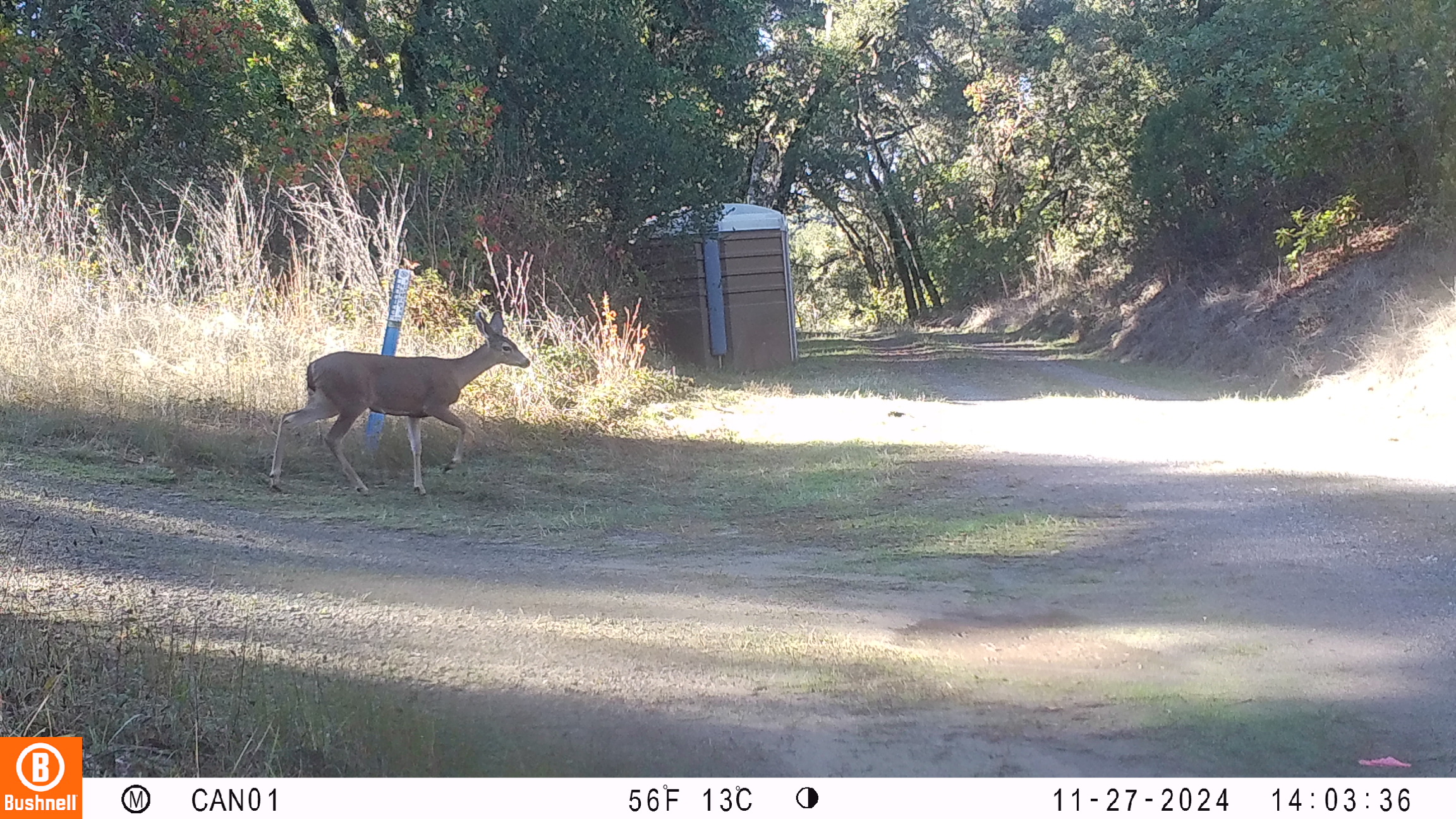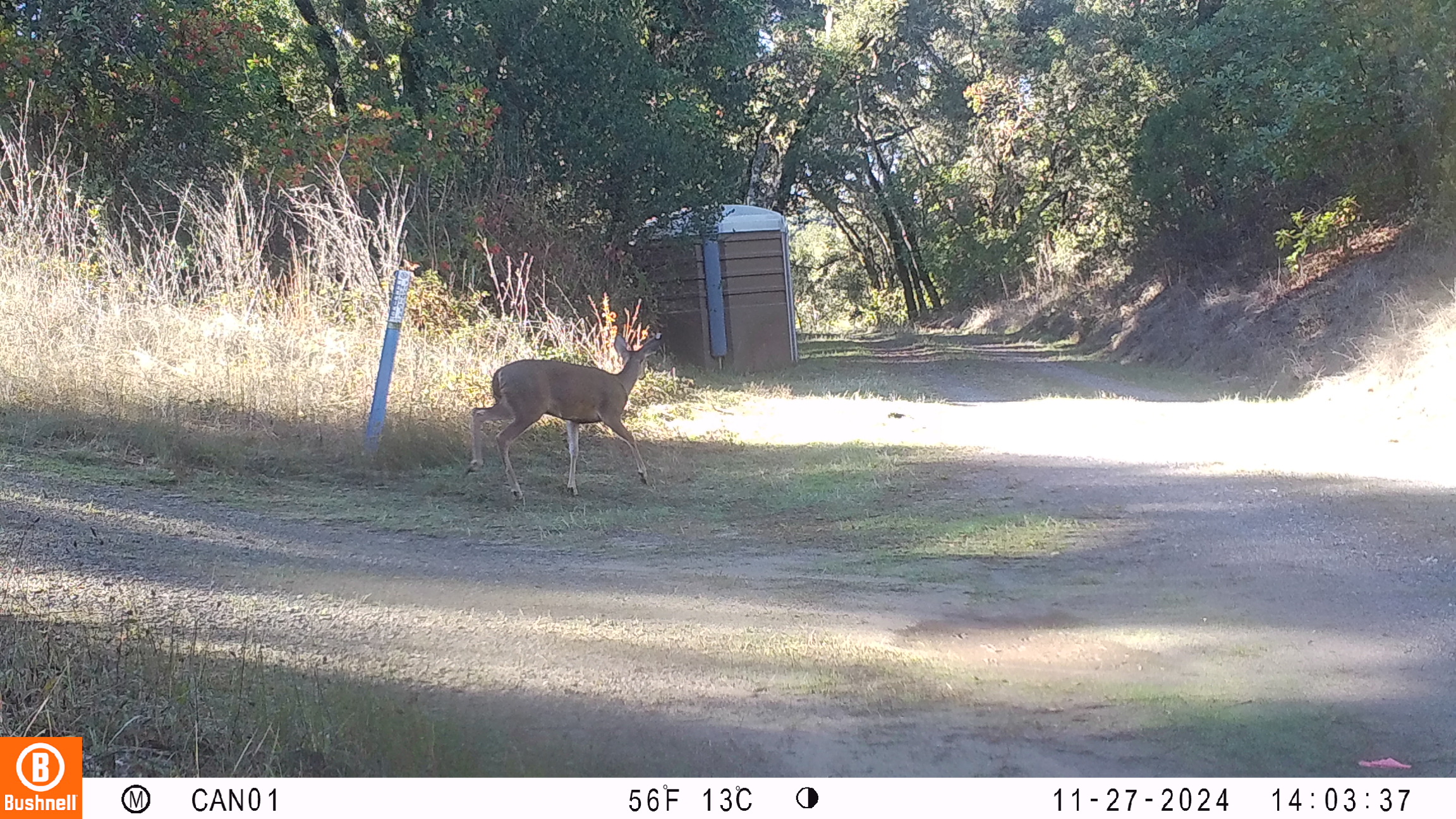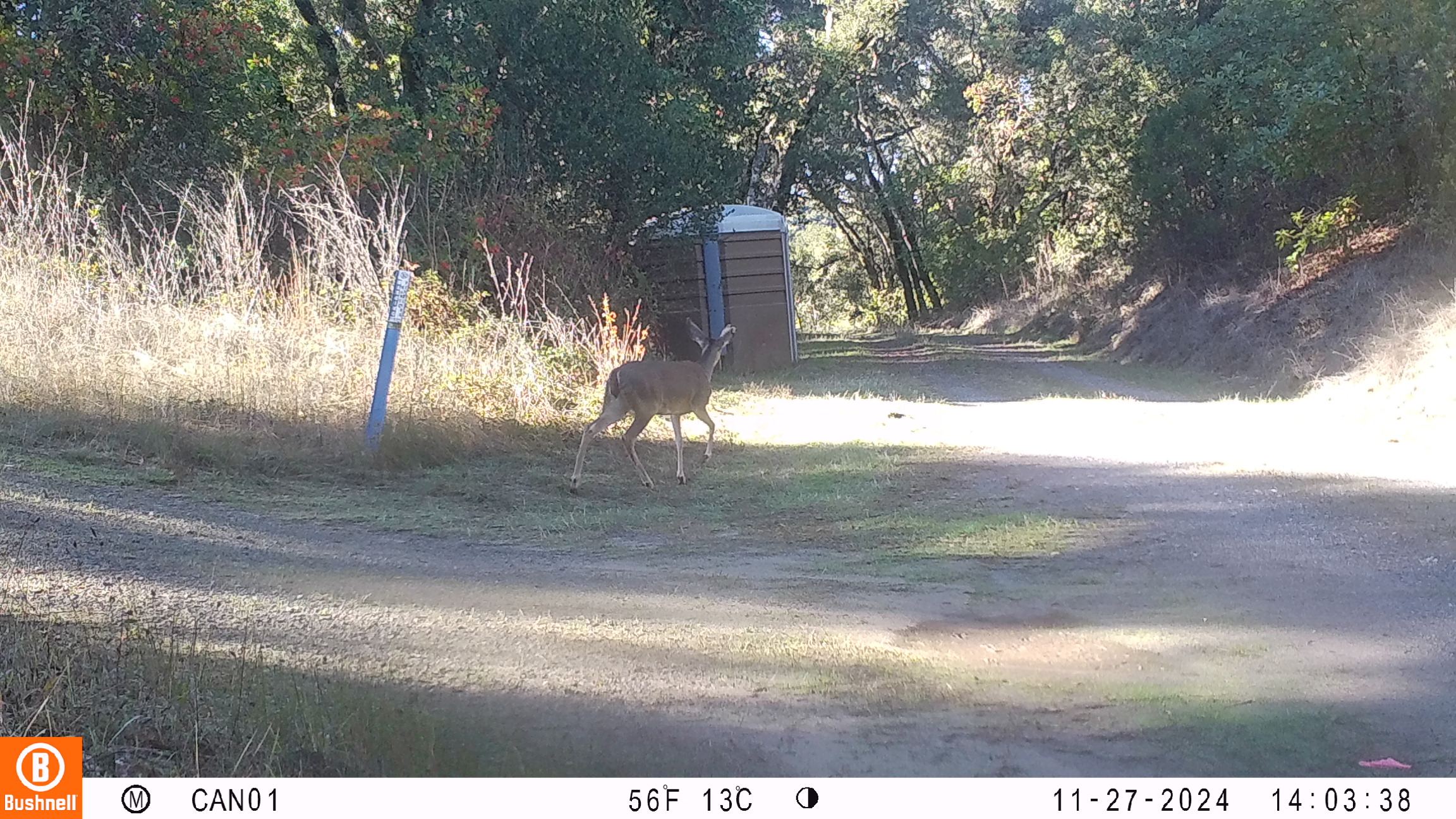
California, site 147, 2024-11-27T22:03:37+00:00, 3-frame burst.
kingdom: Animalia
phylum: Chordata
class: Mammalia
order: Artiodactyla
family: Cervidae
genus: Odocoileus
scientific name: Odocoileus hemionus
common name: mule deer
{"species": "mule deer (Odocoileus hemionus)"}